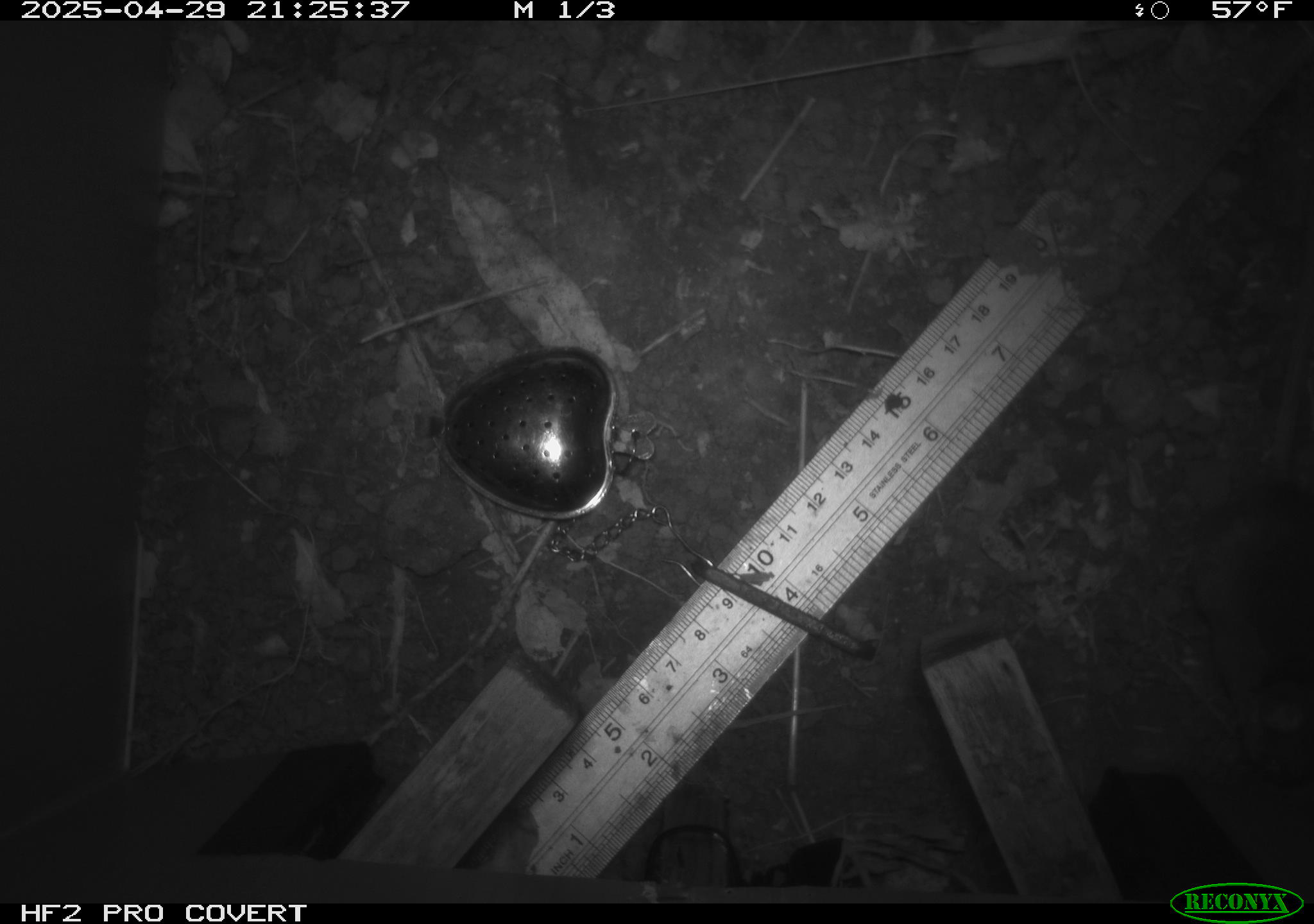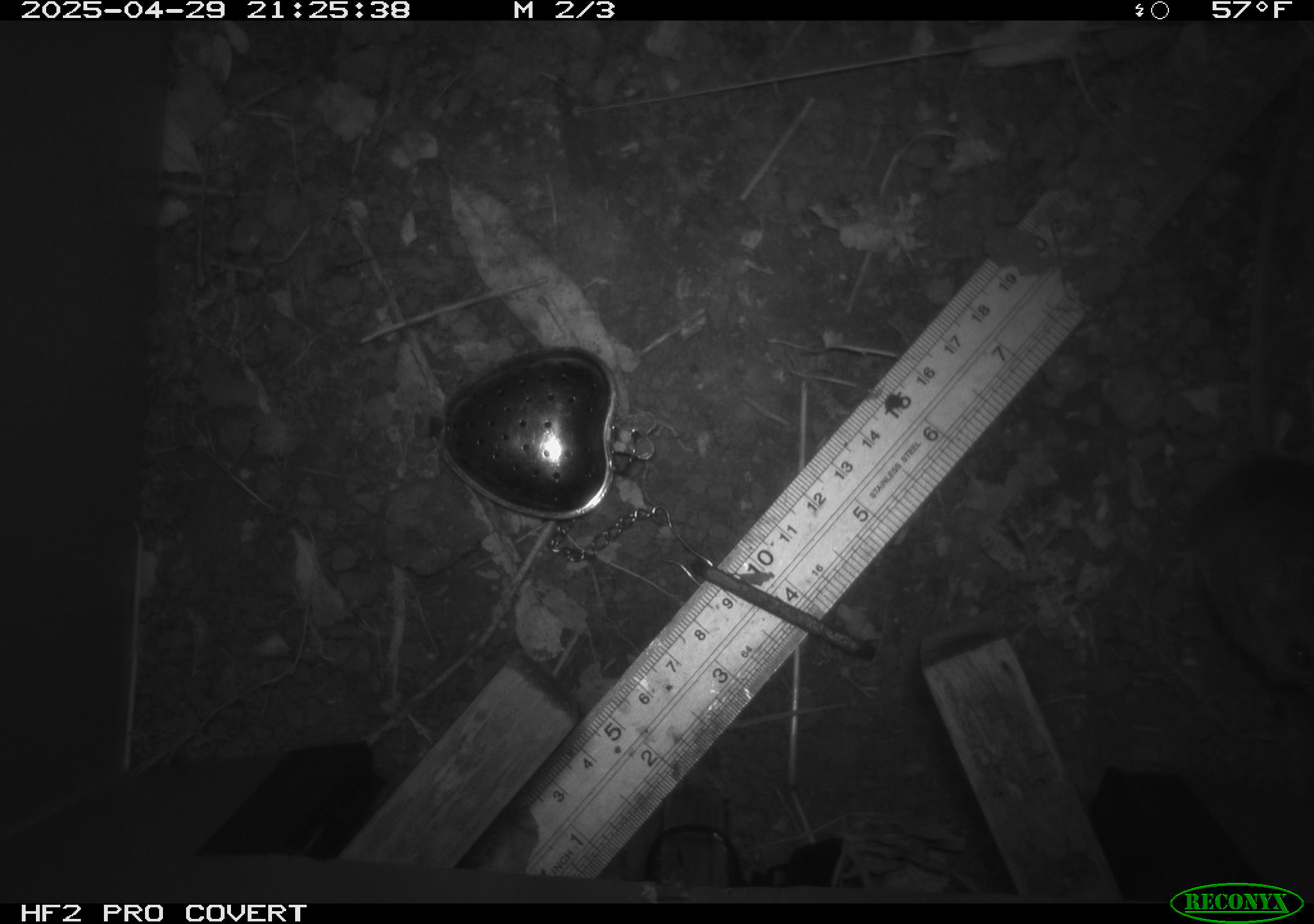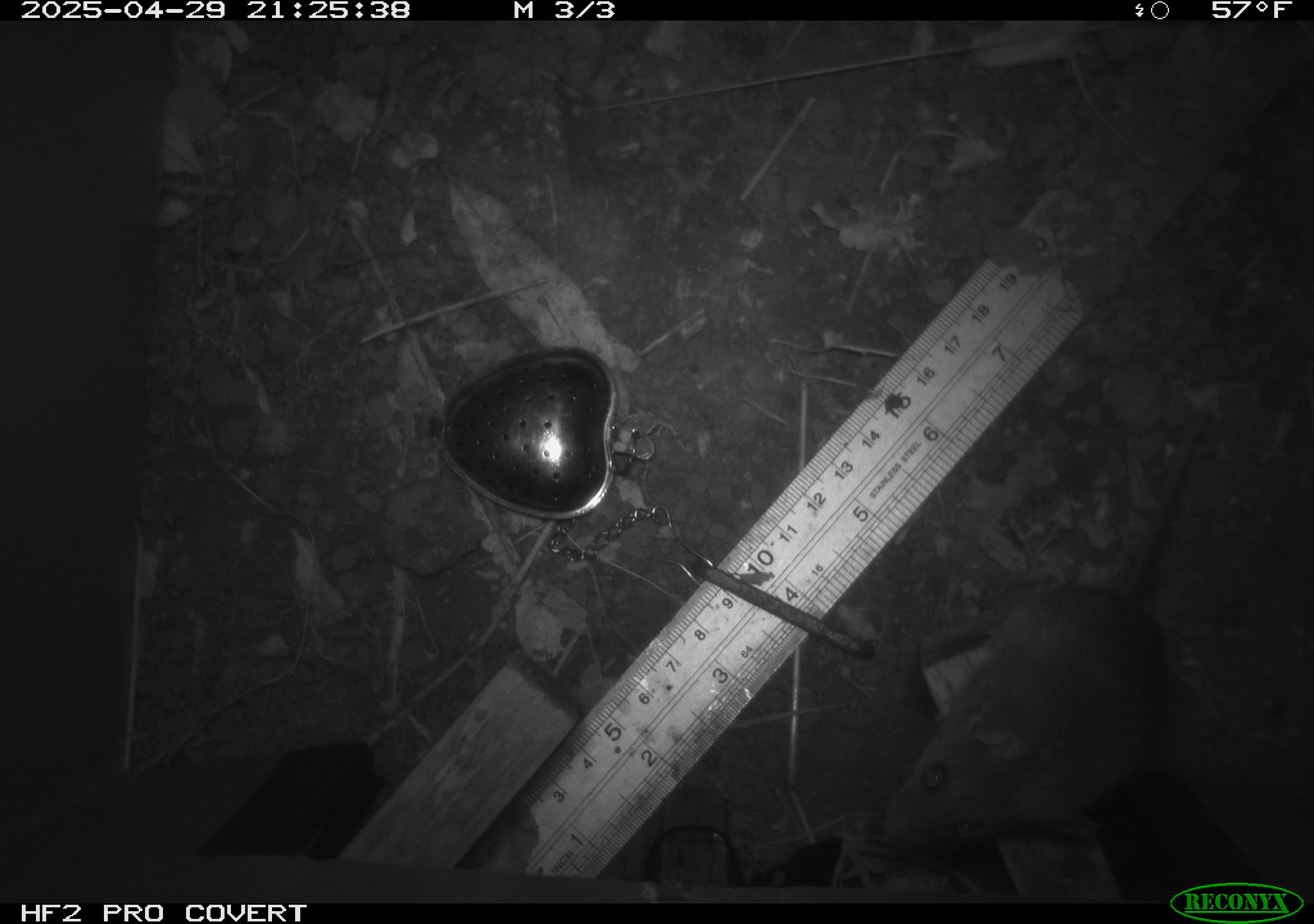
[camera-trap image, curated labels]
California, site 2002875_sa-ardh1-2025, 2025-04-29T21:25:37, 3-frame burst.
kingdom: Animalia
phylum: Chordata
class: Mammalia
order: Rodentia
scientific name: Rodentia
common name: mouse species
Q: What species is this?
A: Mouse species (Rodentia).